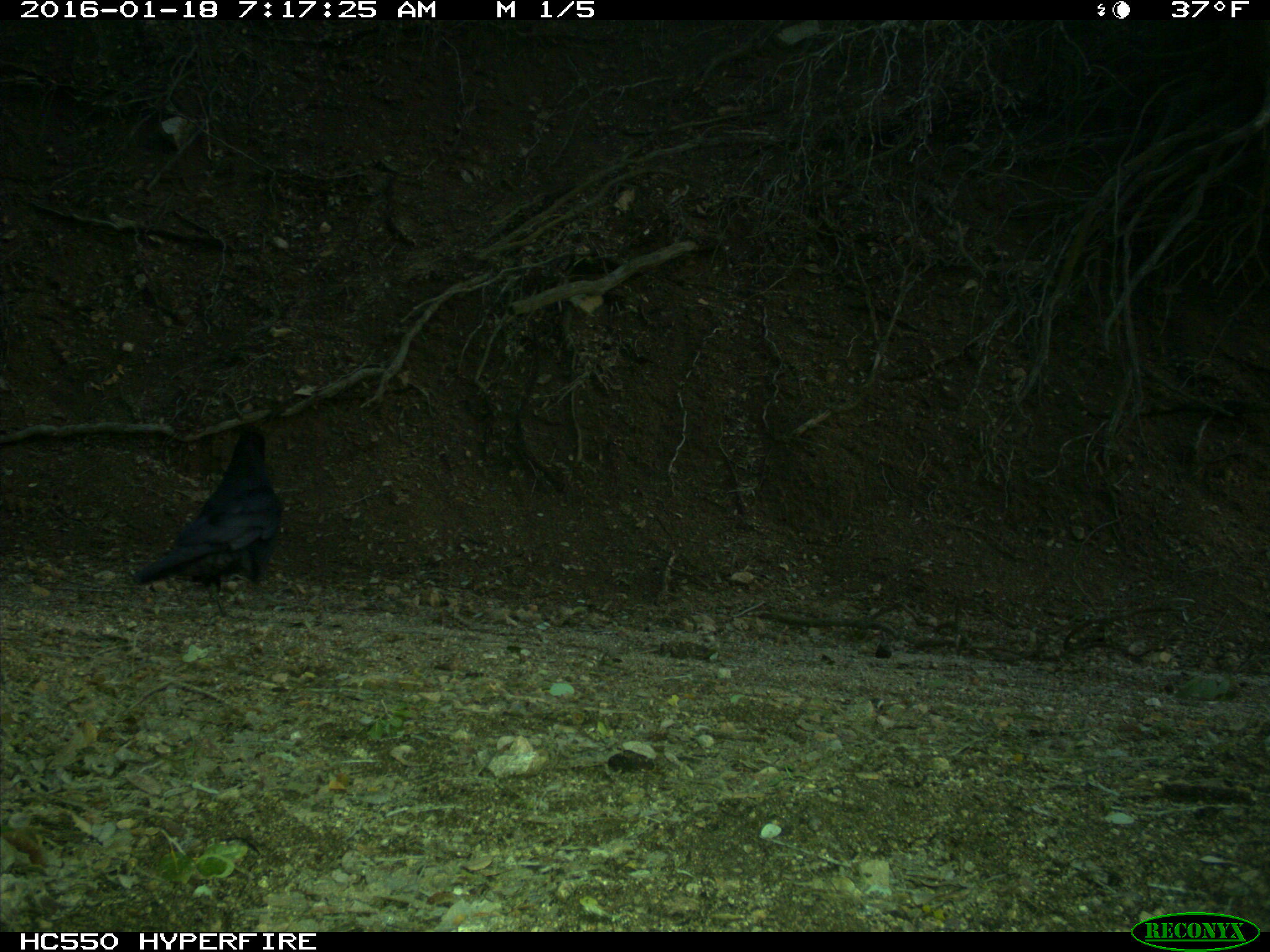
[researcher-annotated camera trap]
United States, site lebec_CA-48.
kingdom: Animalia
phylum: Chordata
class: Aves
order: Passeriformes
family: Corvidae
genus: Corvus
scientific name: Corvus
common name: crows and ravens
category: unidentified corvus